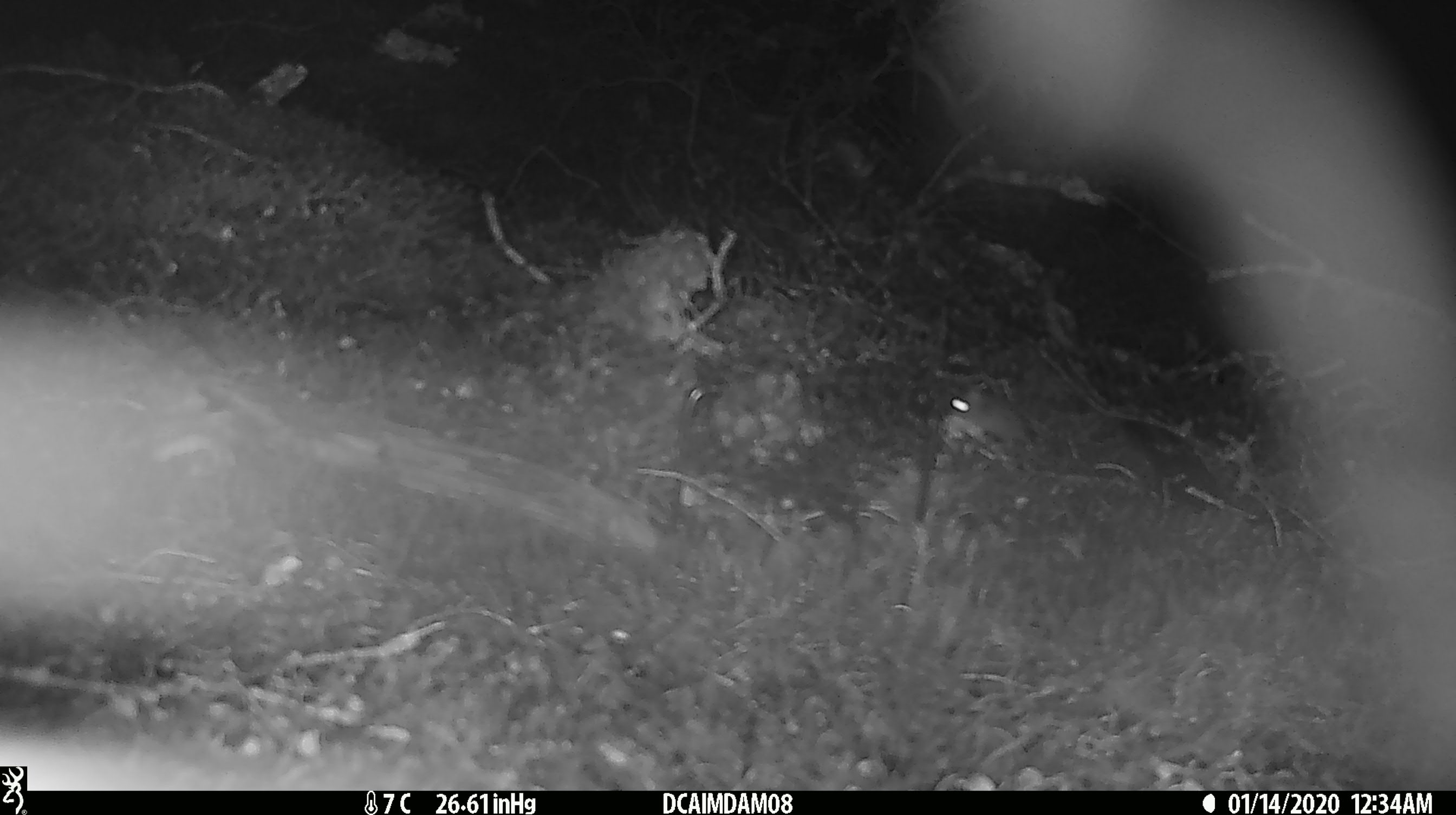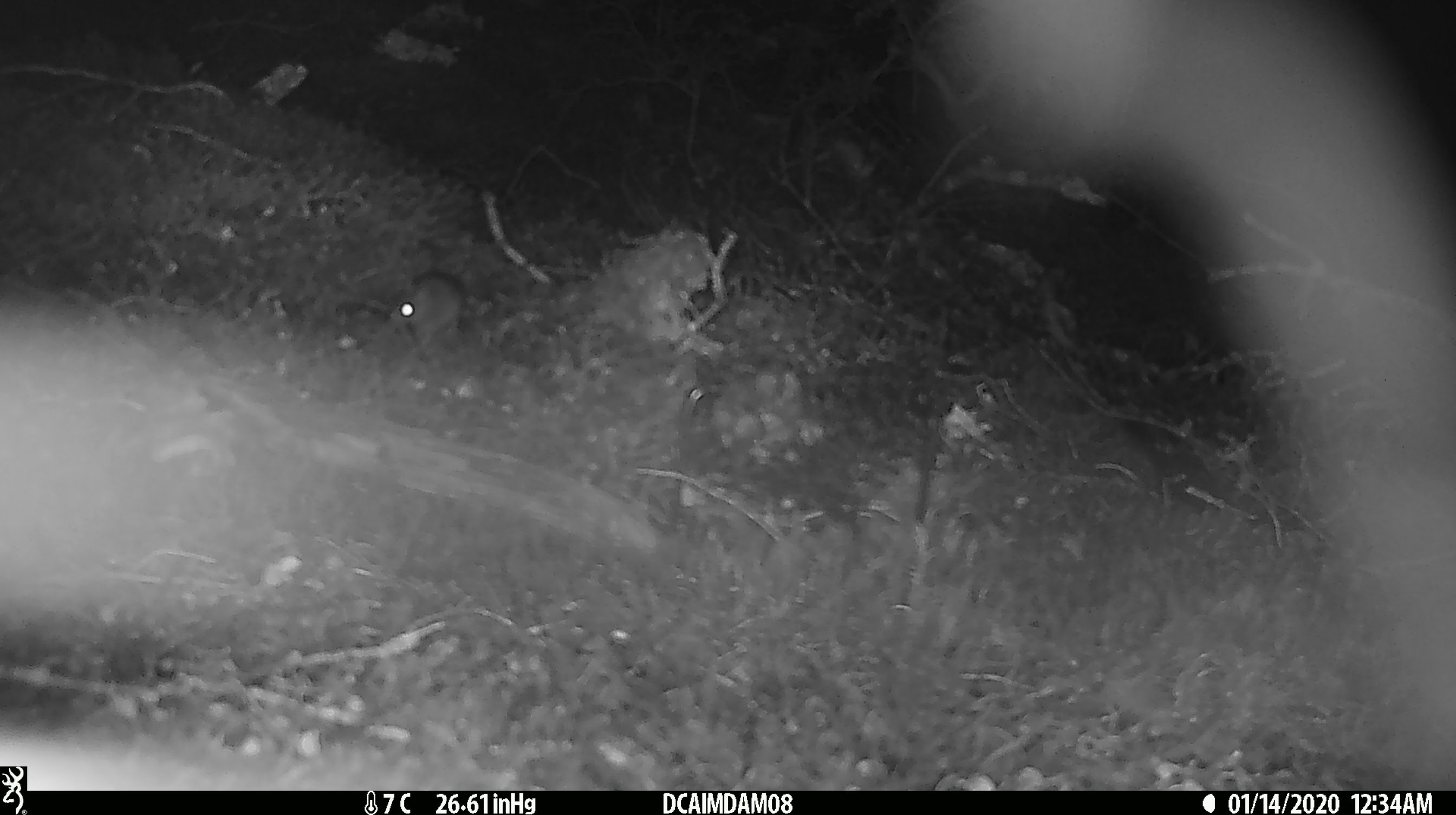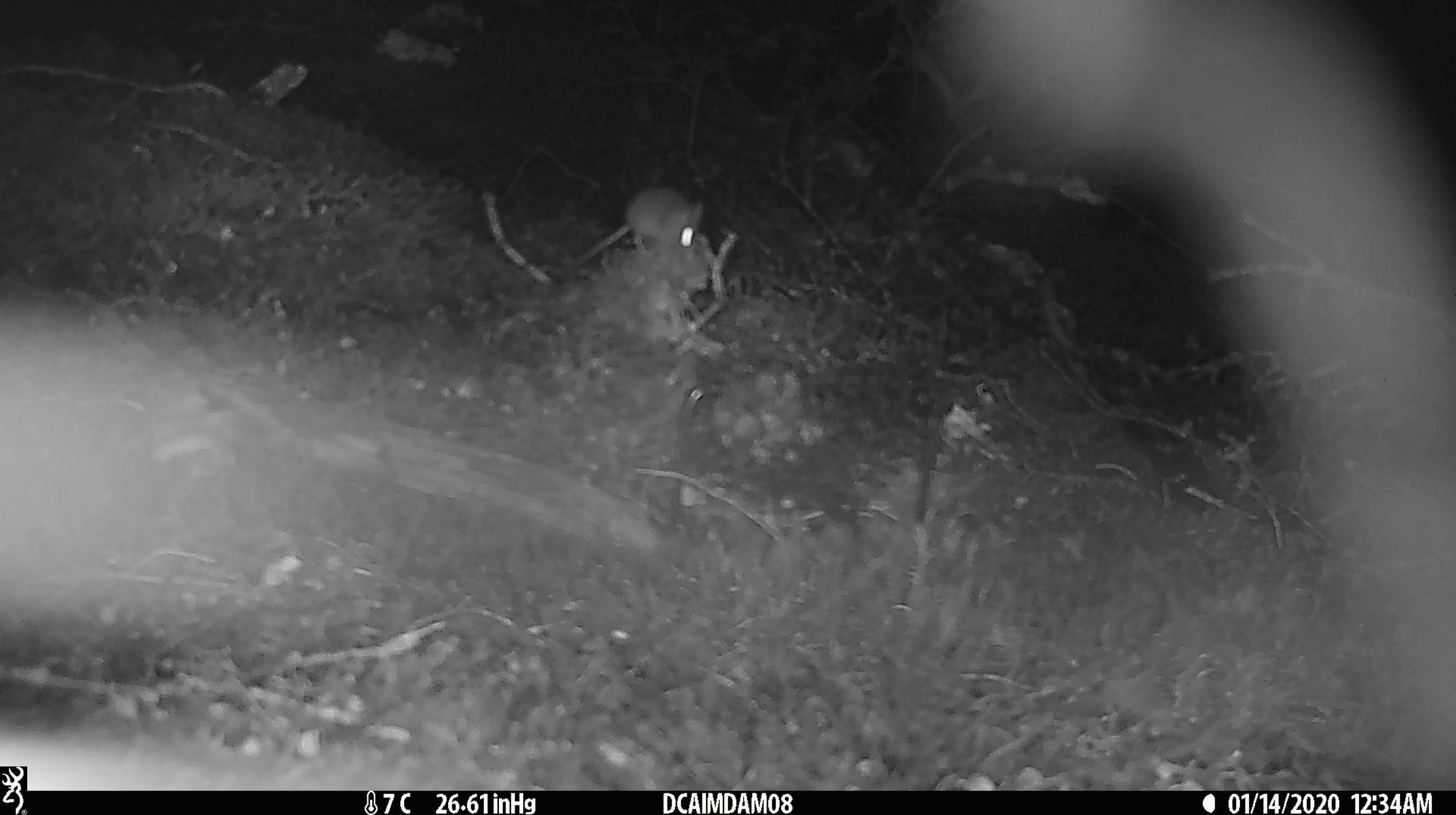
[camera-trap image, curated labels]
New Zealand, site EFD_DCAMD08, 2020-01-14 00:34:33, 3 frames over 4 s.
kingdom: Animalia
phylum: Chordata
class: Mammalia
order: Rodentia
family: Muridae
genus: Mus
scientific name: Mus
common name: mouse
Mouse (Mus).